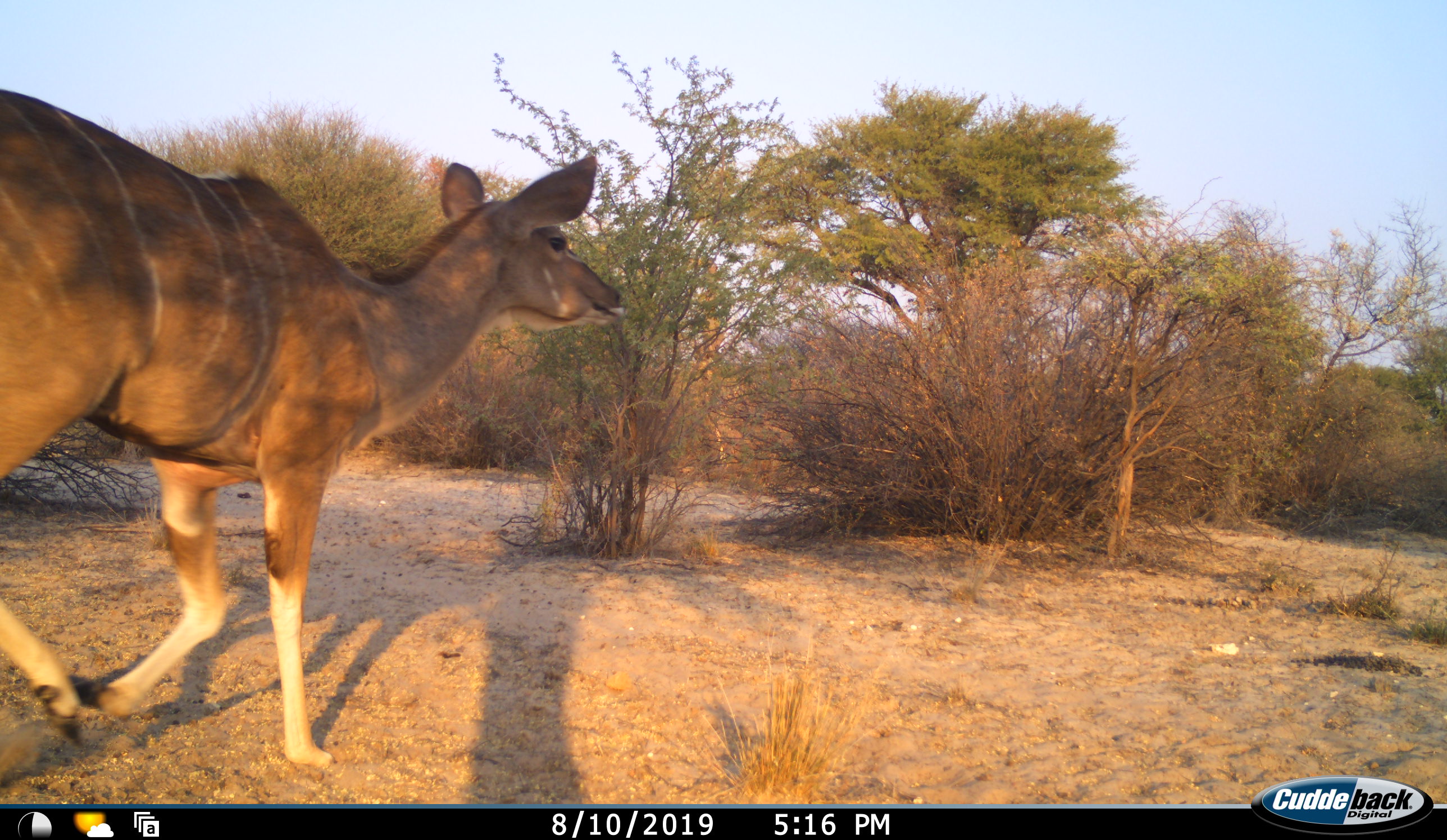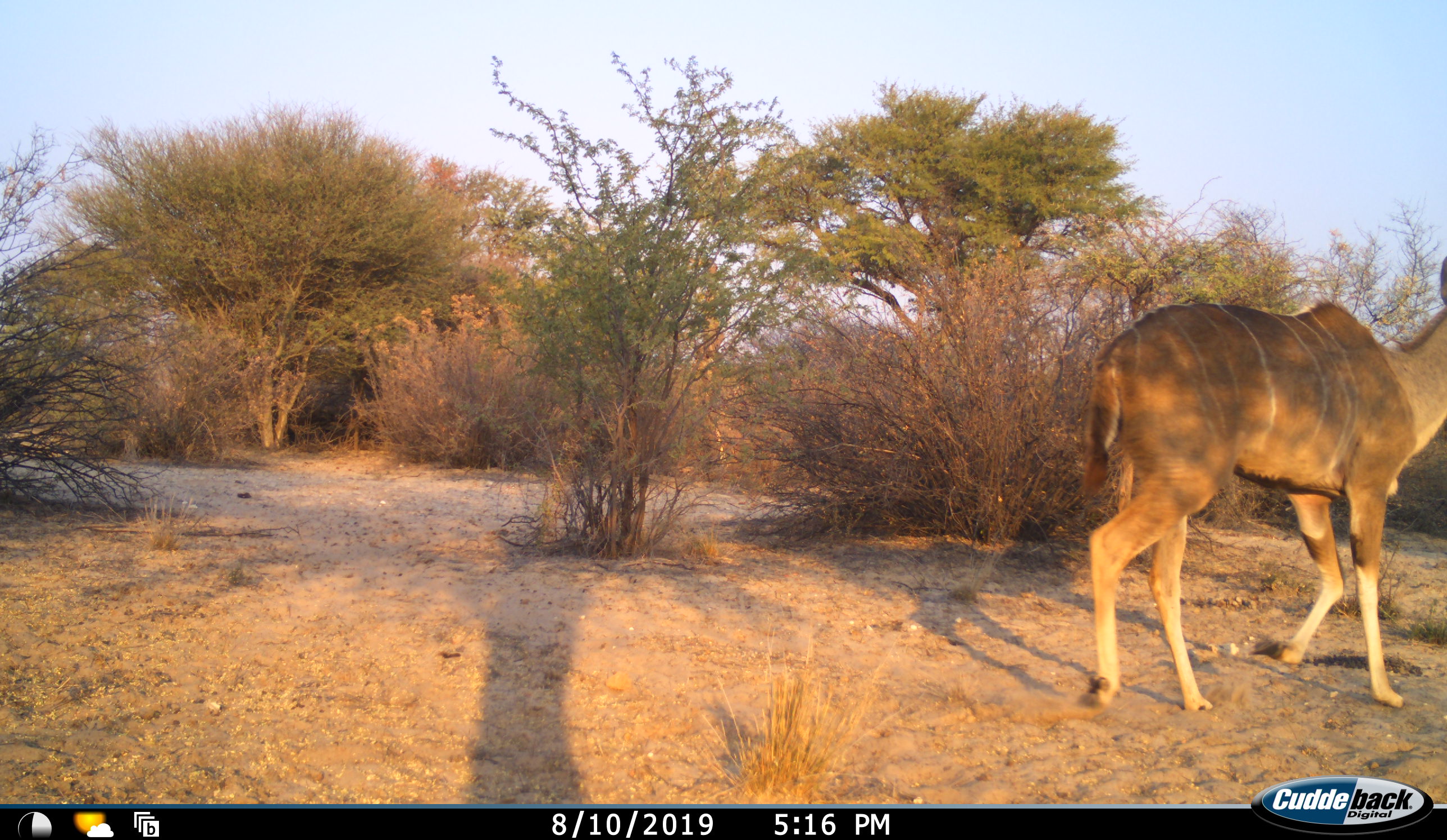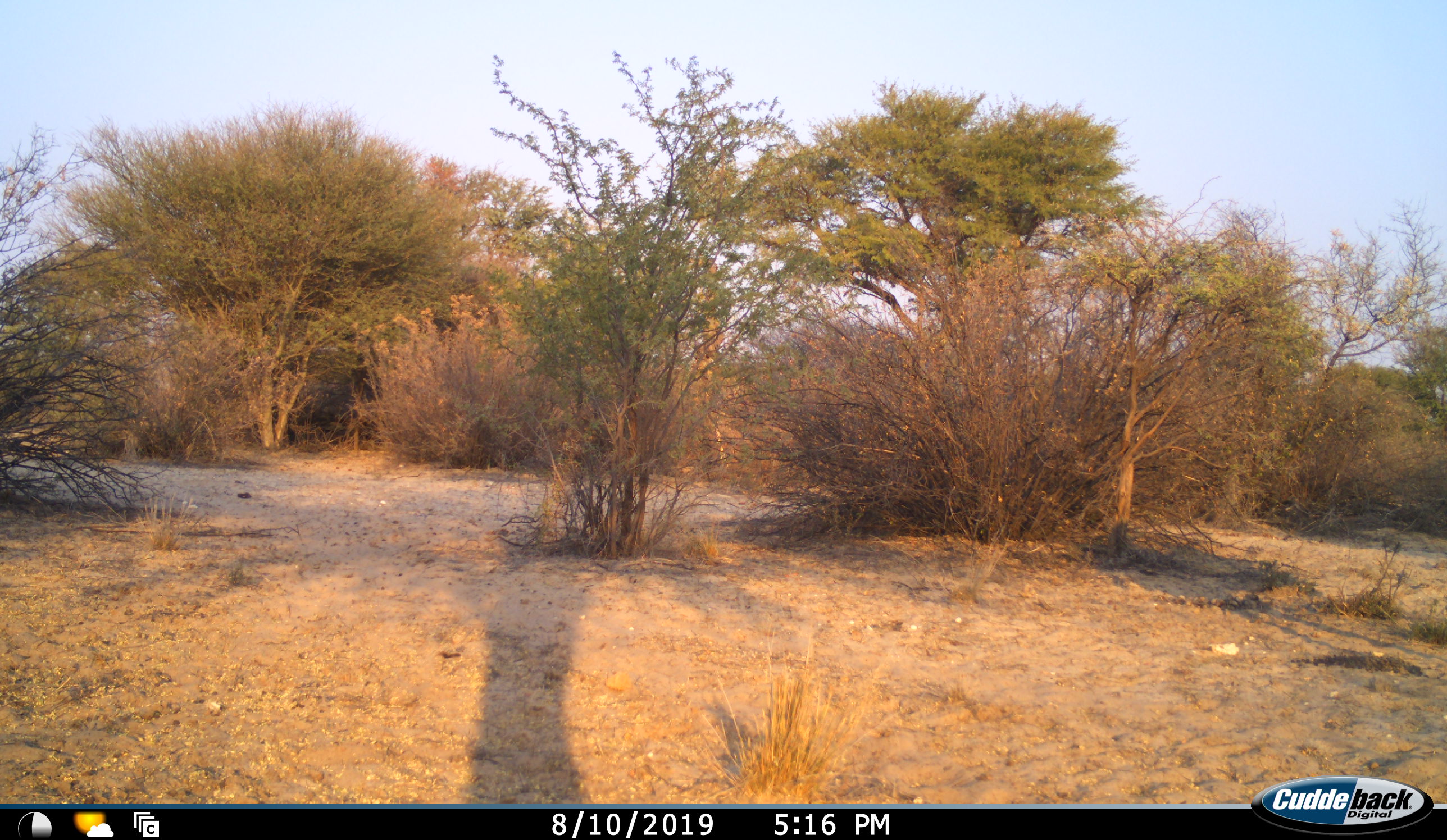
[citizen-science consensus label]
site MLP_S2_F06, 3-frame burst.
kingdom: Animalia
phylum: Chordata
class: Mammalia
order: Artiodactyla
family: Bovidae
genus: Tragelaphus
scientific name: Tragelaphus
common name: kudu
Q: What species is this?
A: Kudu (Tragelaphus).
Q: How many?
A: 1.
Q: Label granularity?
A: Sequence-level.